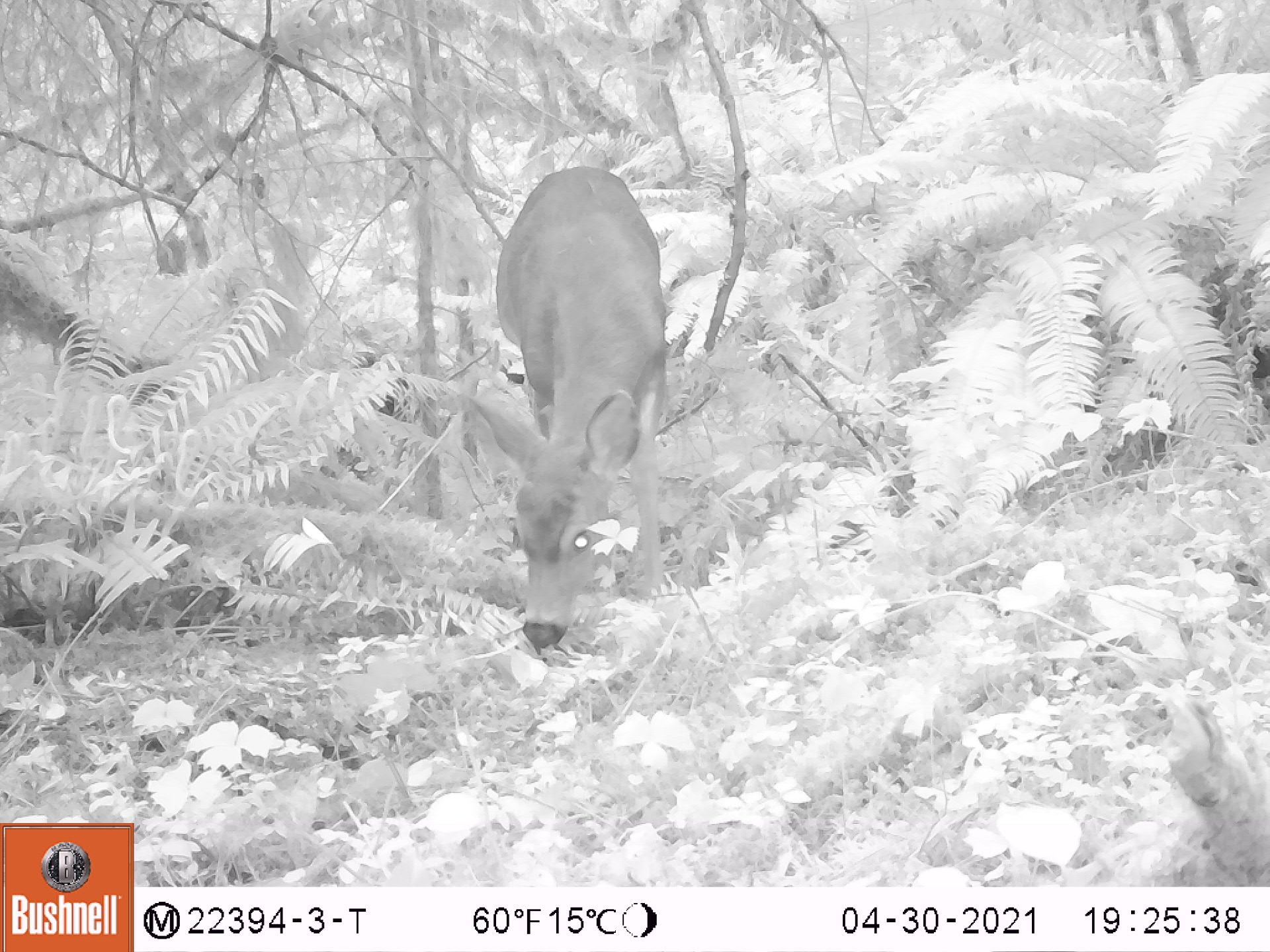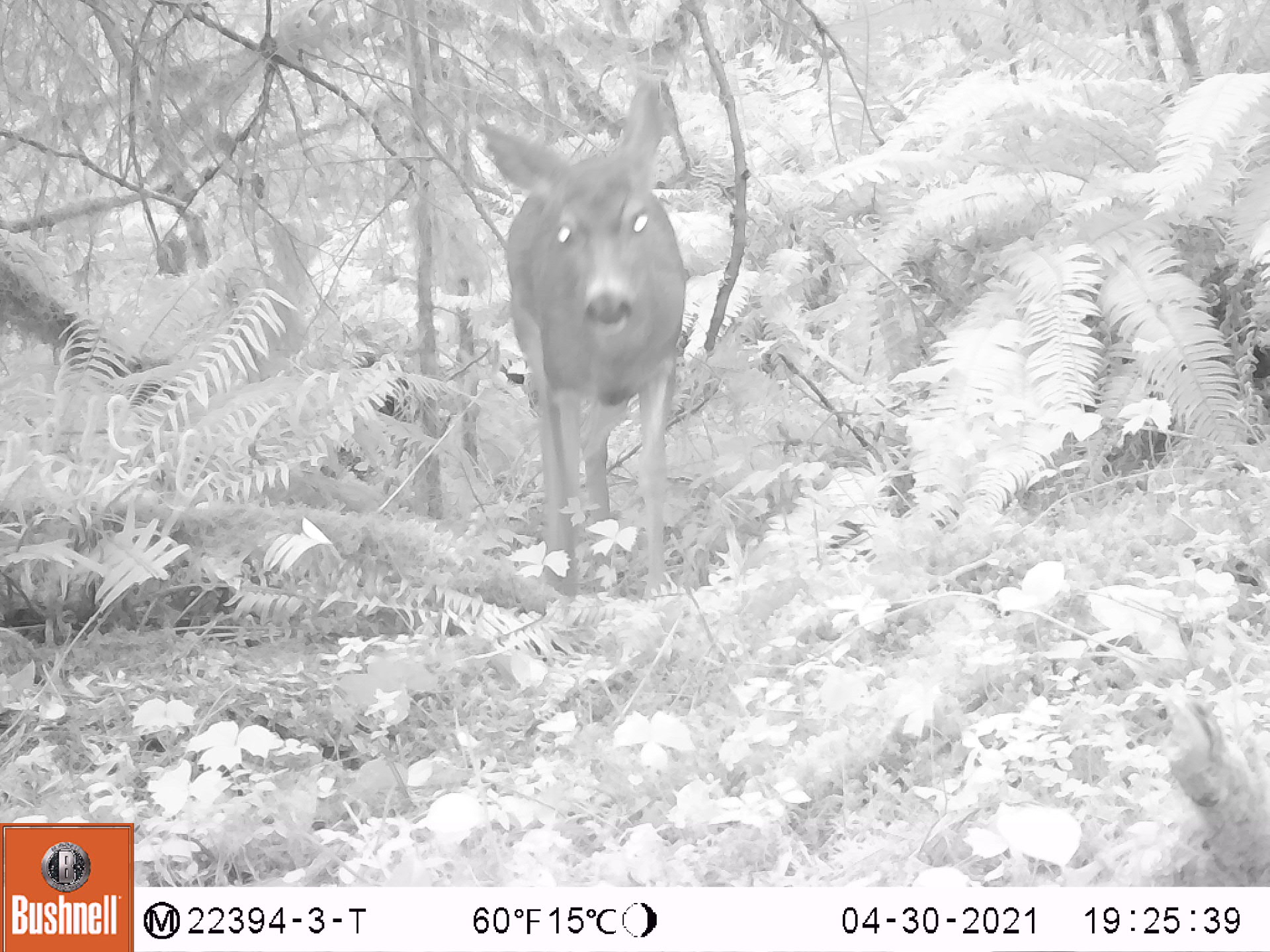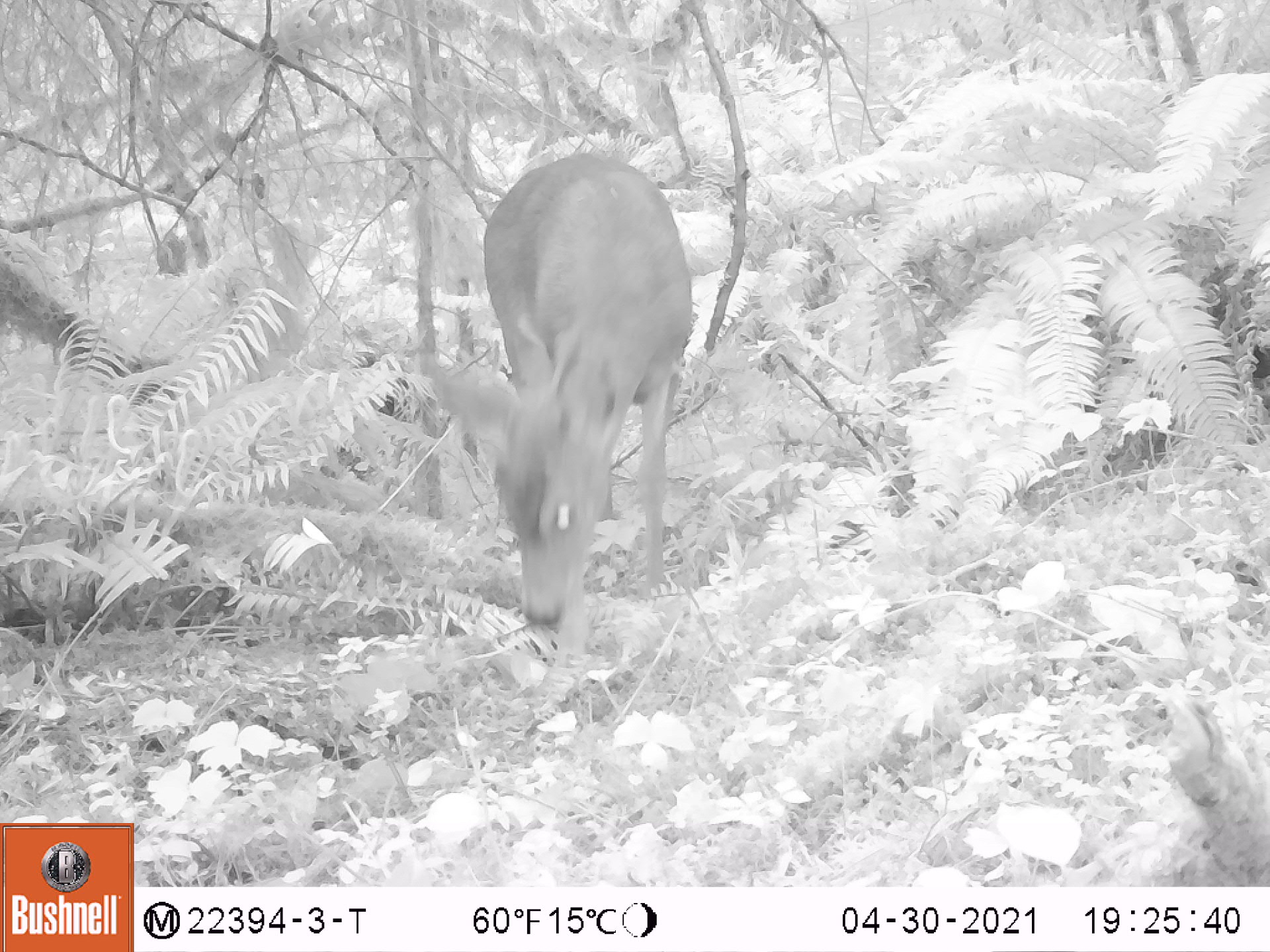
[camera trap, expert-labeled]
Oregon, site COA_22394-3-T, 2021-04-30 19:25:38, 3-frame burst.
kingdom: Animalia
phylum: Chordata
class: Mammalia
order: Artiodactyla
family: Cervidae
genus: Odocoileus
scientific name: Odocoileus hemionus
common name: black-tailed deer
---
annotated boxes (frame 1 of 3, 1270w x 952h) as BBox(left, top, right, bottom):
black-tailed deer: BBox(395, 152, 716, 699)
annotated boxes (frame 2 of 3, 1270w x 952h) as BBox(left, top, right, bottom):
black-tailed deer: BBox(429, 52, 730, 642)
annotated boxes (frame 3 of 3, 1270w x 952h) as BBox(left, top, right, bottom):
black-tailed deer: BBox(372, 127, 726, 666)